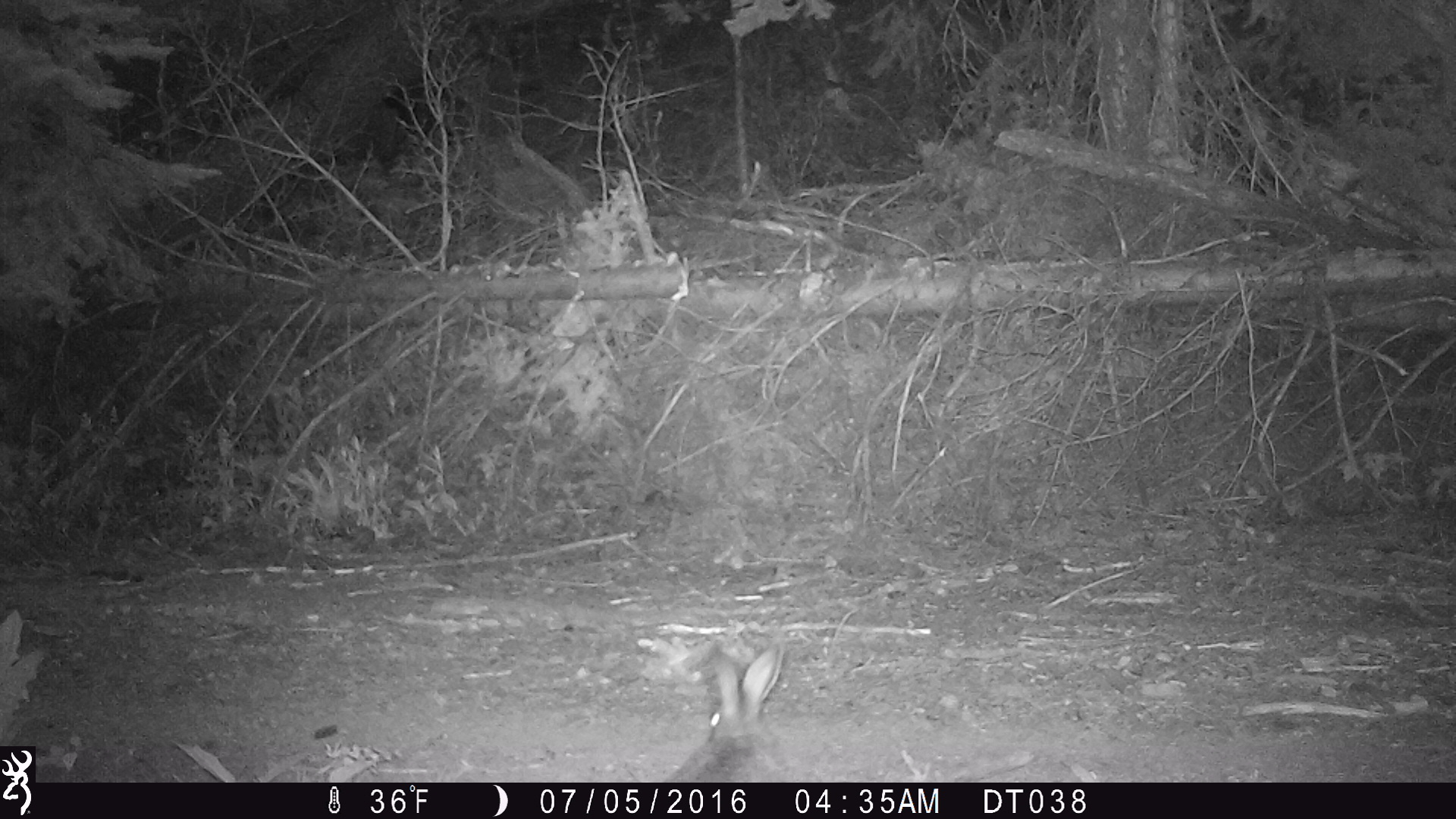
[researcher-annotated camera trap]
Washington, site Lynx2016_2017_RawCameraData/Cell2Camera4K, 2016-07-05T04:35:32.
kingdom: Animalia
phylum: Chordata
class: Mammalia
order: Lagomorpha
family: Leporidae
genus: Lepus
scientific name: Lepus americanus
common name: snowshoe hare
Lepus americanus (snowshoe hare). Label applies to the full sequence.